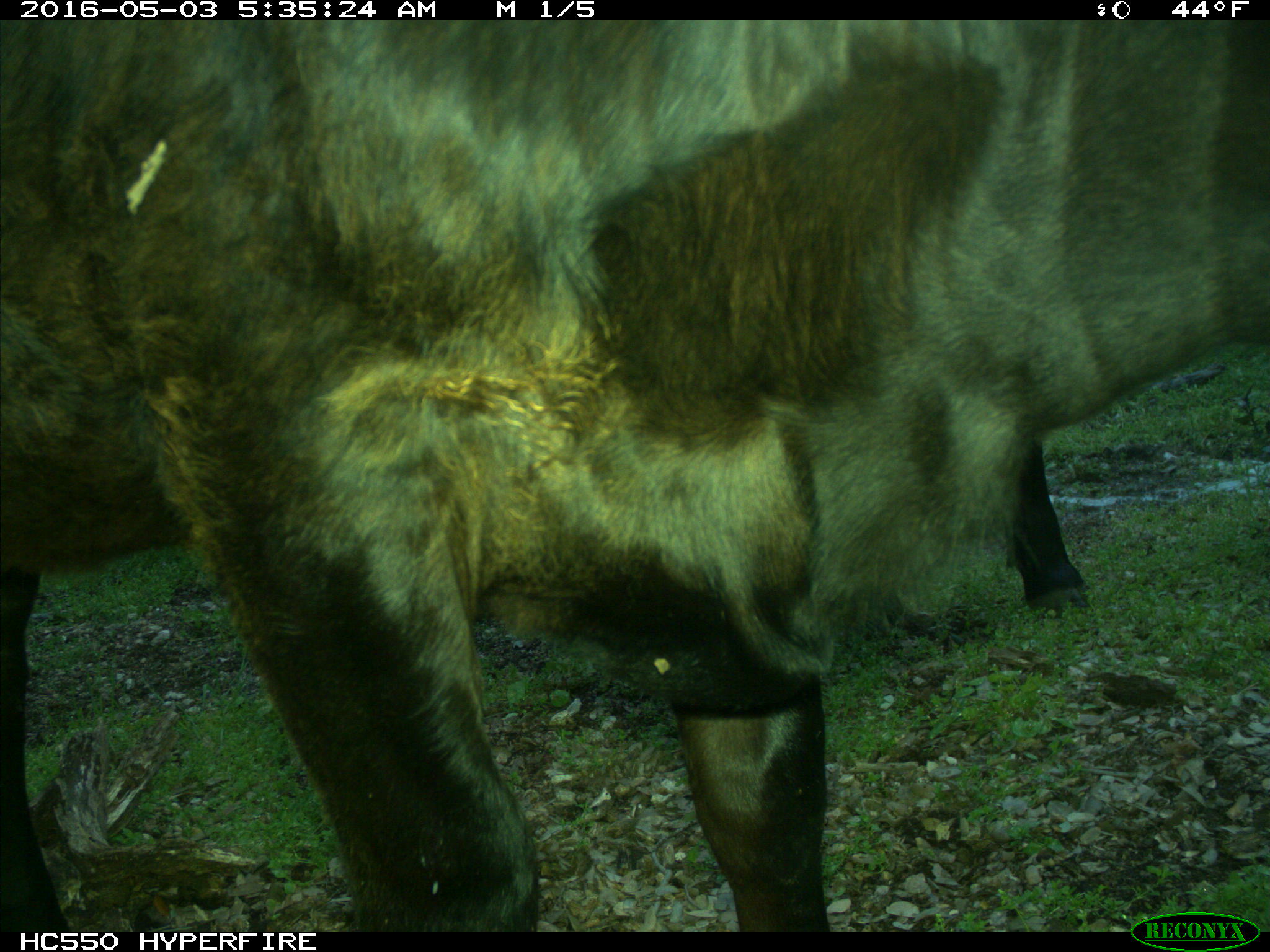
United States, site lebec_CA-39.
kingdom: Animalia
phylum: Chordata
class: Mammalia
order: Artiodactyla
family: Bovidae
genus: Bos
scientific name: Bos taurus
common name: domestic cow